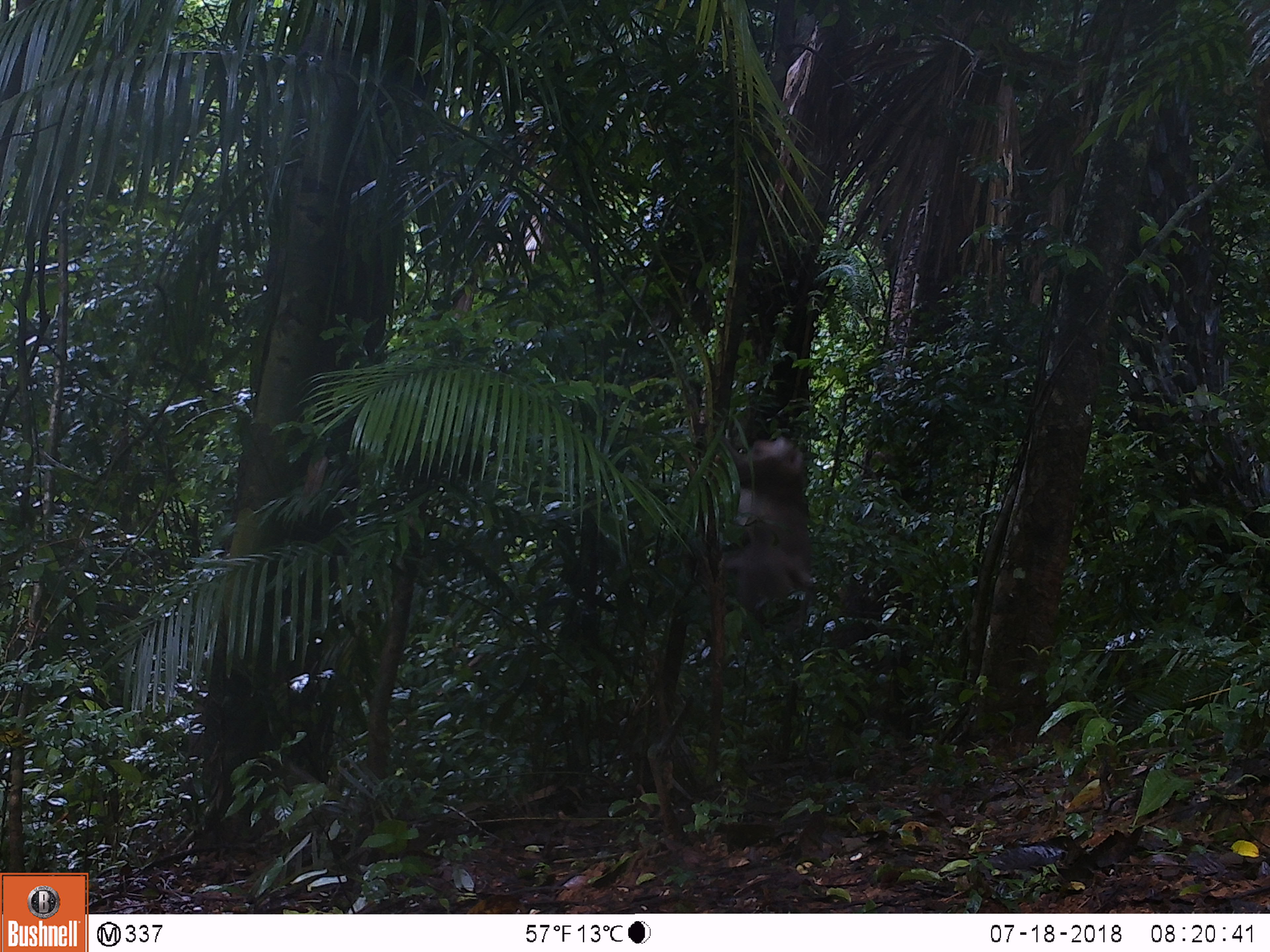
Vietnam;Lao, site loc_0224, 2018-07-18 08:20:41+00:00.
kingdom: Animalia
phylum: Chordata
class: Mammalia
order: Primates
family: Cercopithecidae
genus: Macaca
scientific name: Macaca nemestrina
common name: pig-tailed macaque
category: pig tailed macaque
Pig tailed macaque (pig-tailed macaque) (Macaca nemestrina). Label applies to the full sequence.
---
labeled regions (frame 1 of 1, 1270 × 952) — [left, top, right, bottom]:
pig tailed macaque: [715, 433, 816, 621]